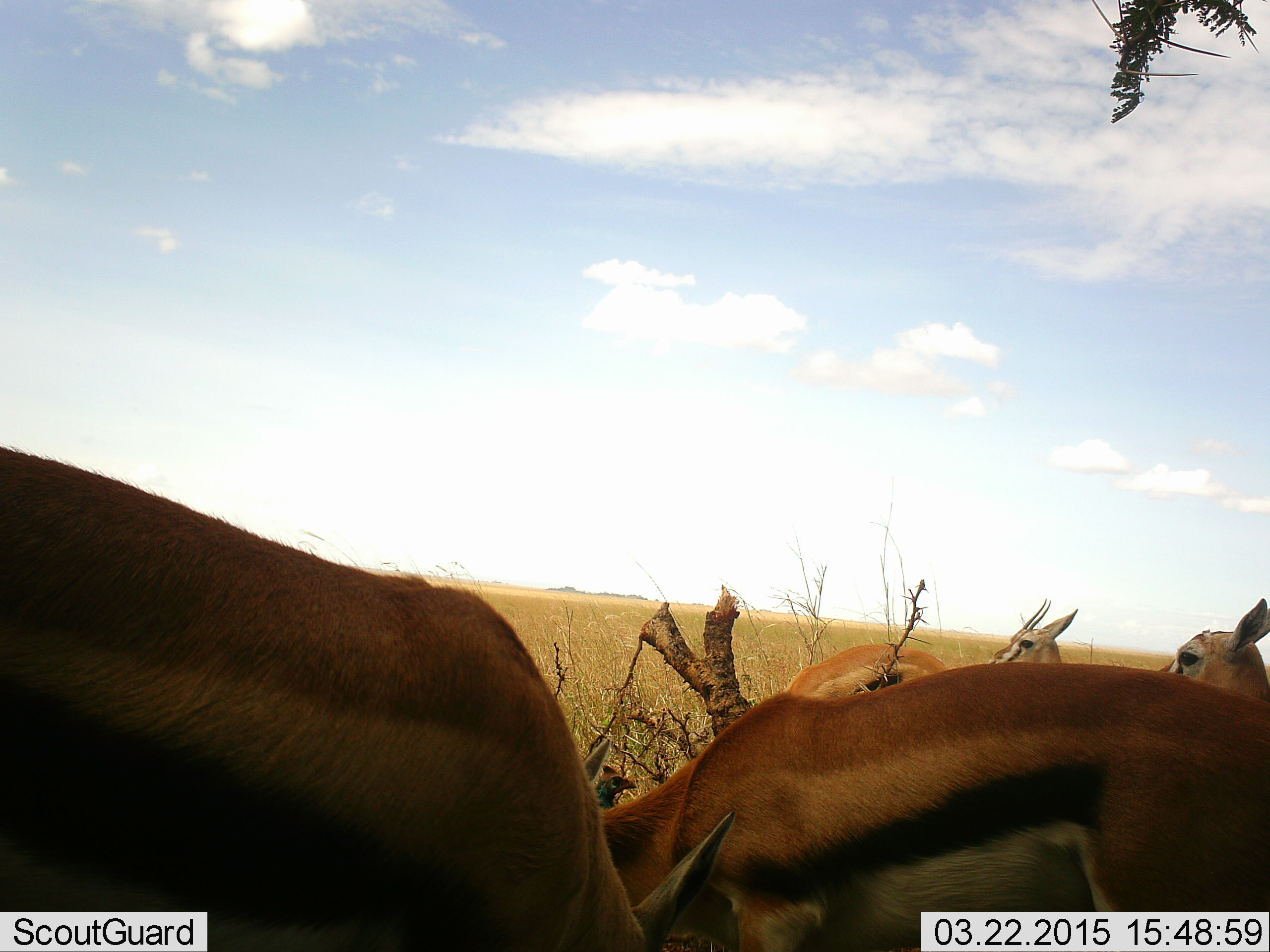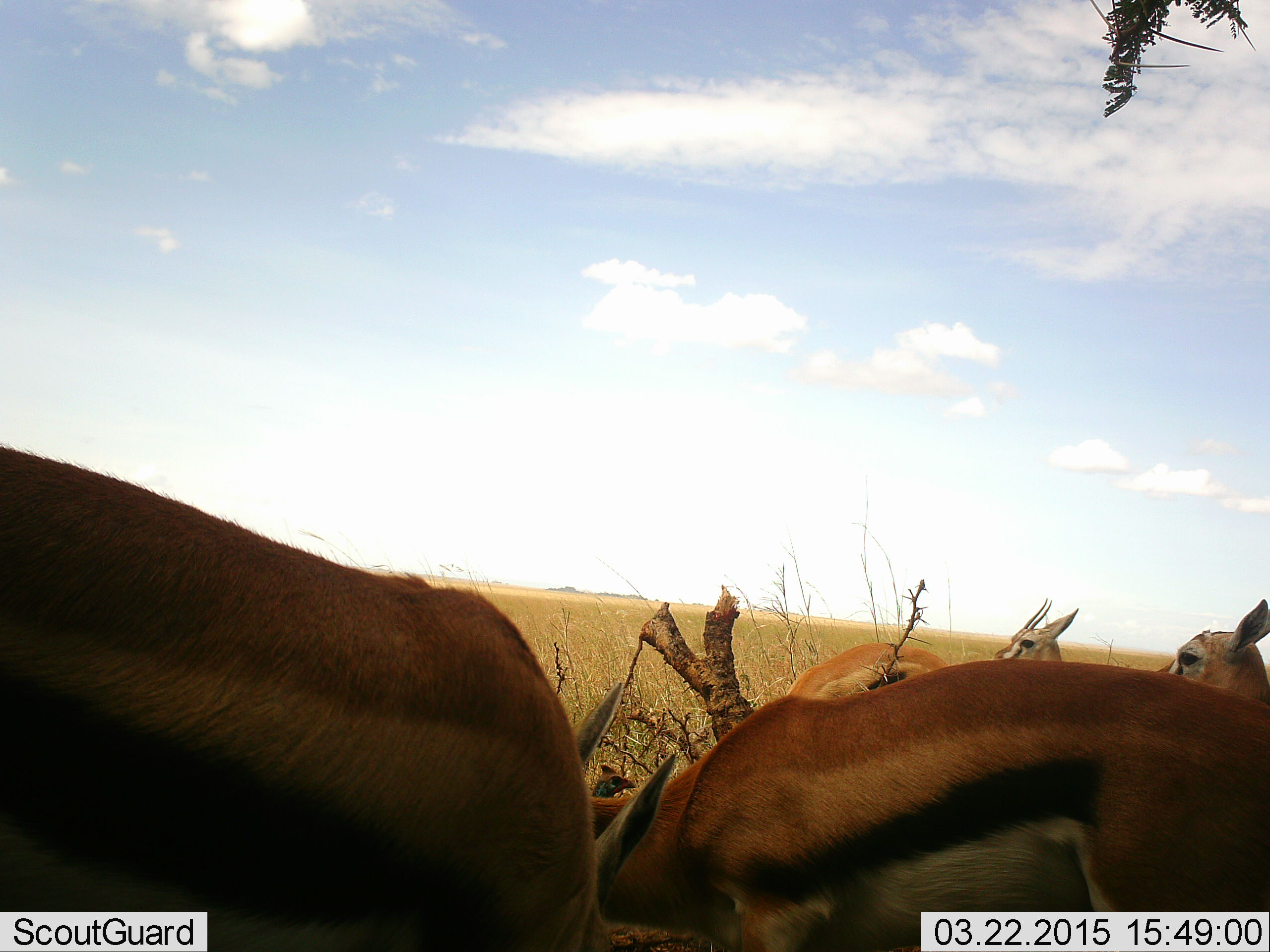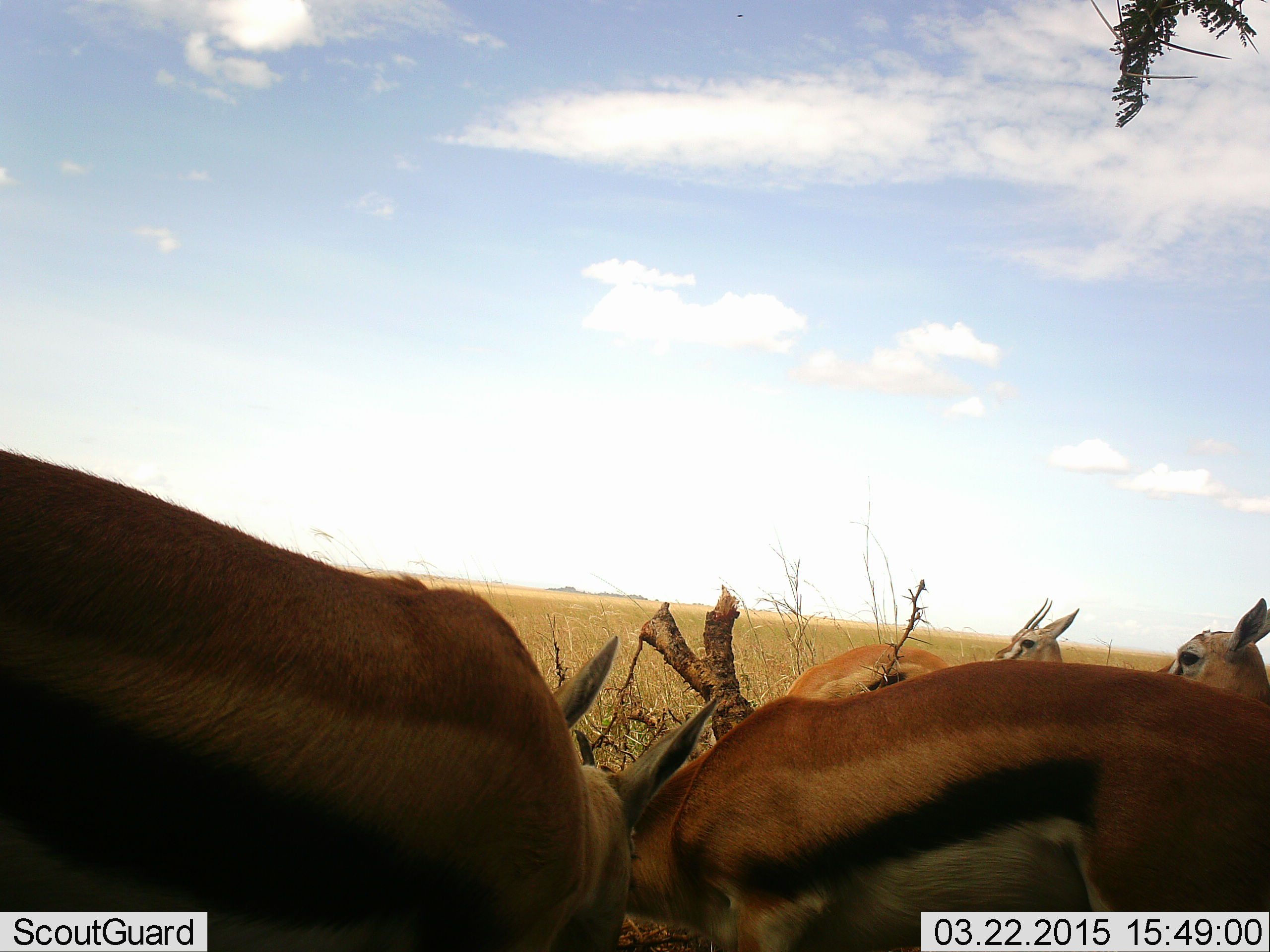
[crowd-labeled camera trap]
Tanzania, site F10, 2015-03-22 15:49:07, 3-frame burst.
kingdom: Animalia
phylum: Chordata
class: Mammalia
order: Artiodactyla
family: Bovidae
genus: Eudorcas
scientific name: Eudorcas thomsonii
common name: thomson's gazelle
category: gazellethomsons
Gazellethomsons (thomson's gazelle) (Eudorcas thomsonii), count 5. Behavior (volunteer vote fractions): standing 90%, resting 10%, moving 0%, interacting 20%. Young present (vote fraction): 0%. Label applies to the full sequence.